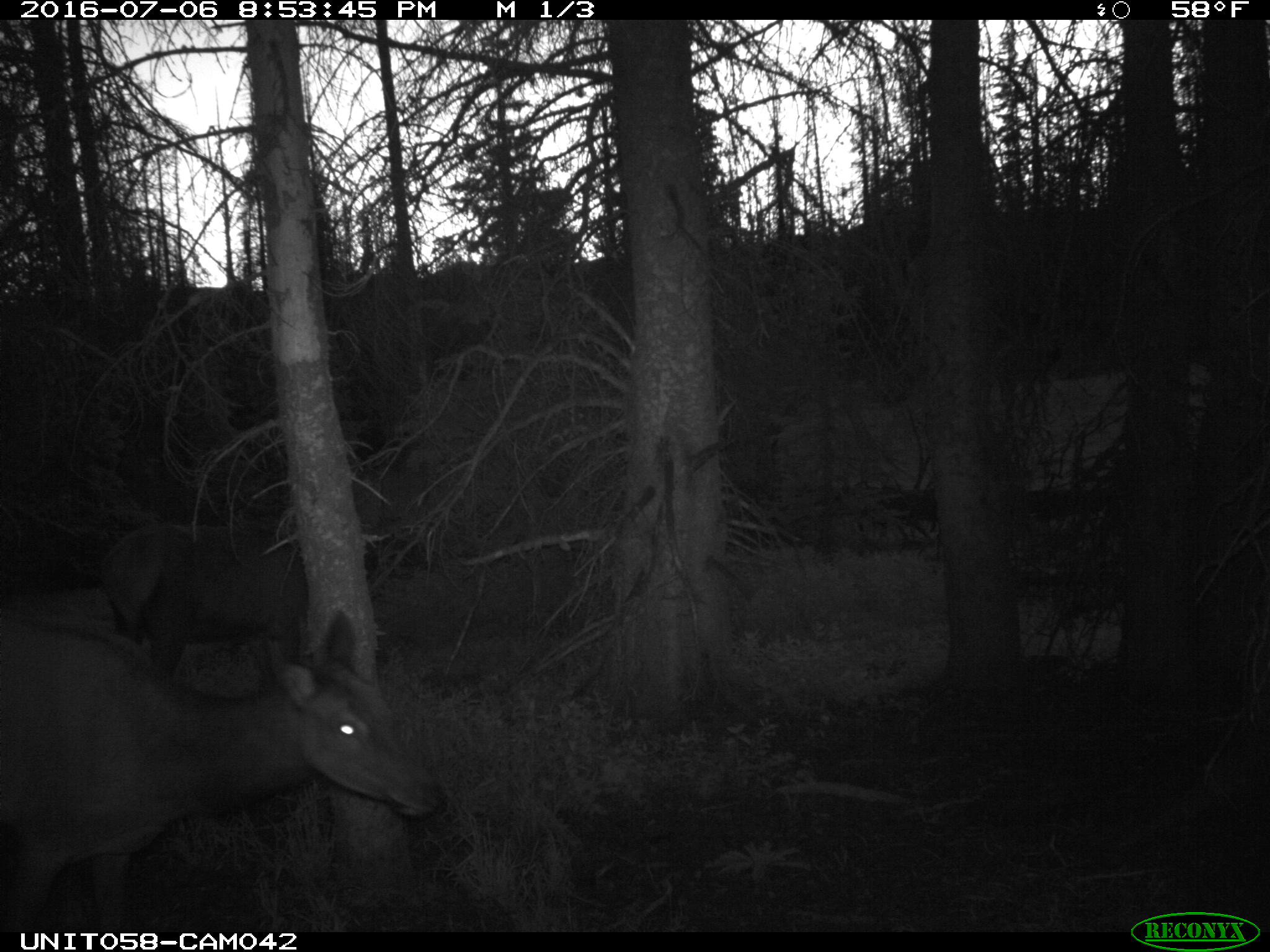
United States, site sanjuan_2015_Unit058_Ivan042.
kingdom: Animalia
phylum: Chordata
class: Mammalia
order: Artiodactyla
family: Cervidae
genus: Cervus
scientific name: Cervus elaphus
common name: red deer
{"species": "Cervus elaphus (red deer)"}